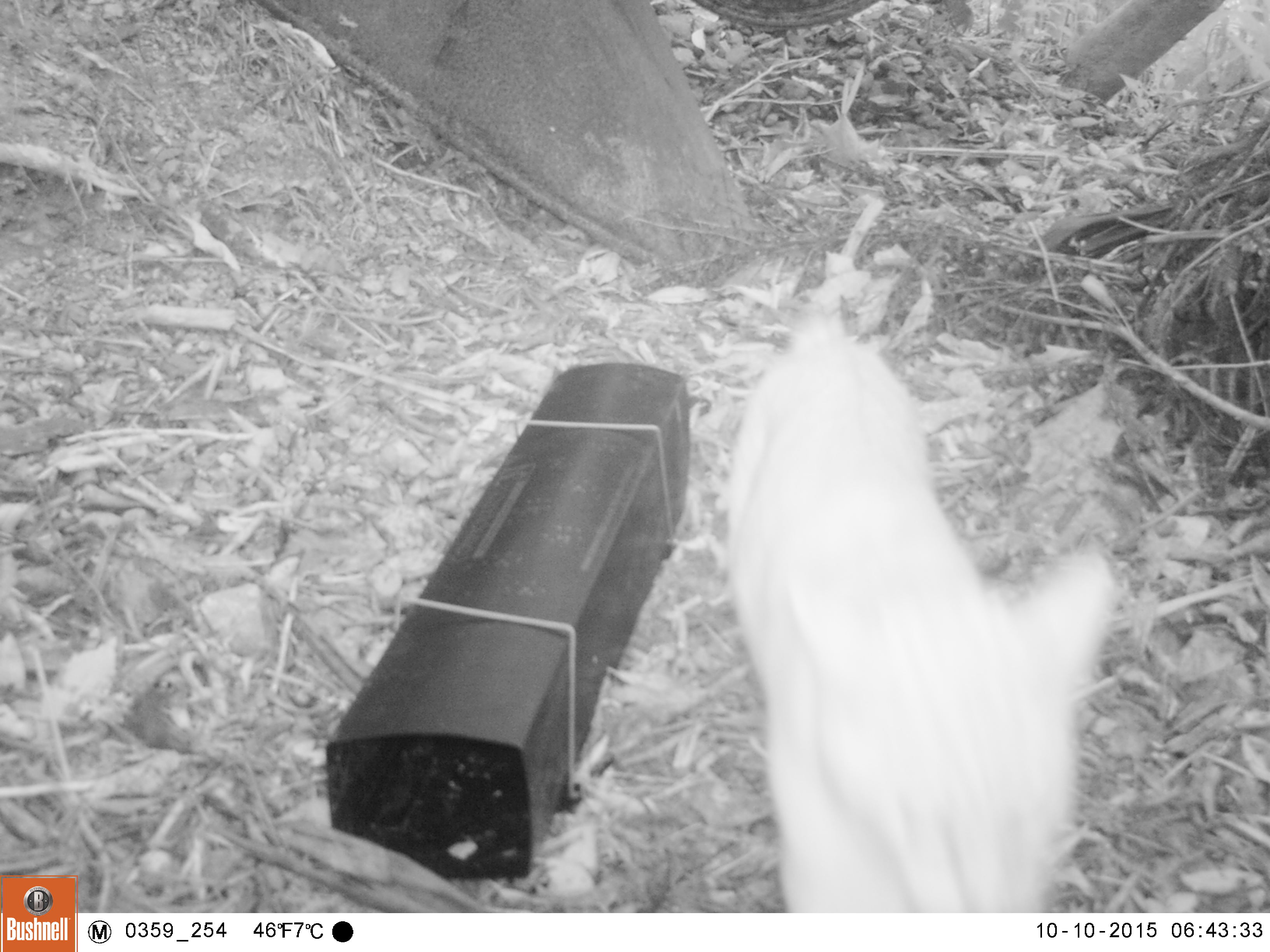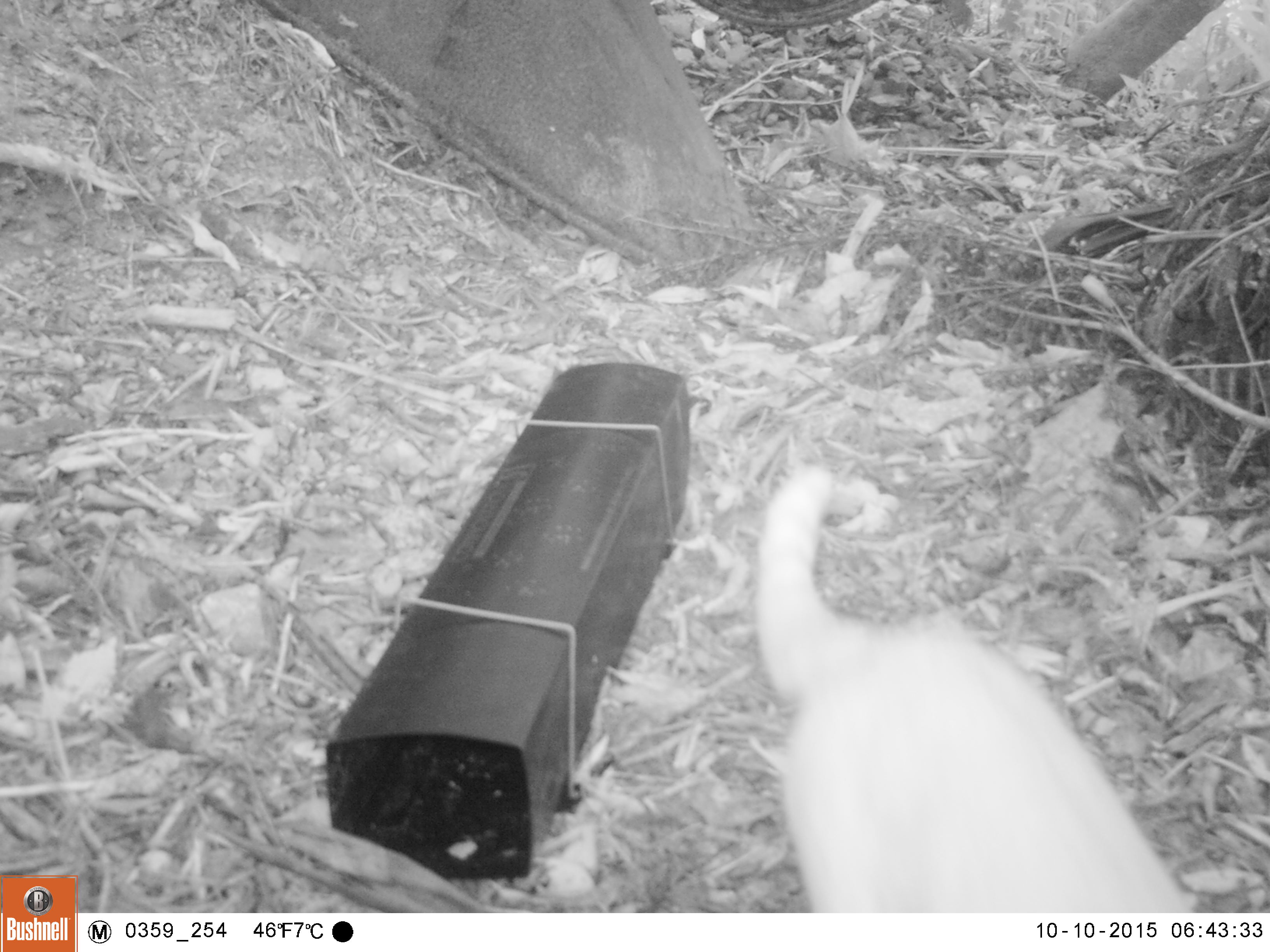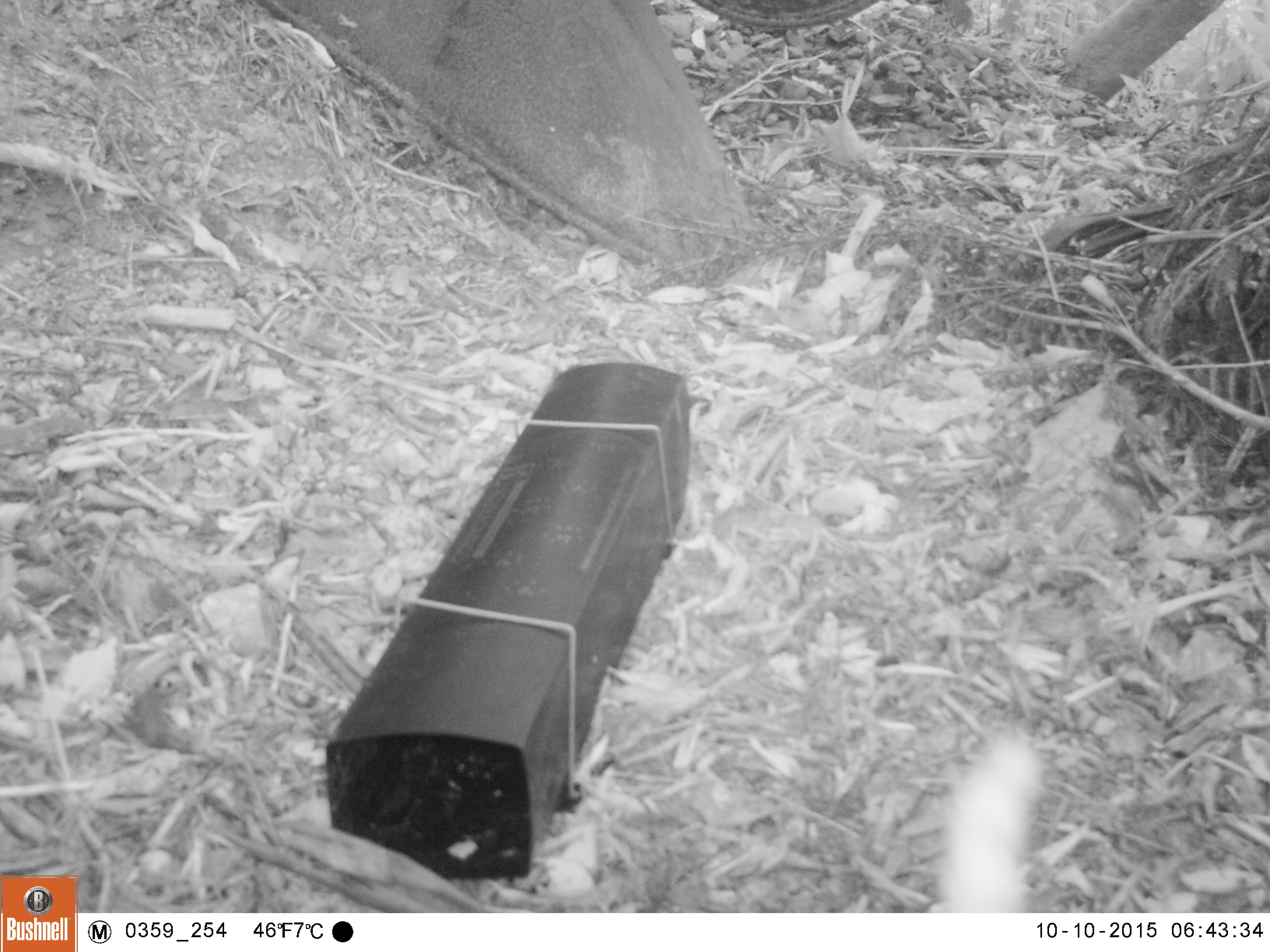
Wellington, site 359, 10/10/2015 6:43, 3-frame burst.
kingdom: Animalia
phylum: Chordata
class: Mammalia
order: Carnivora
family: Felidae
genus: Felis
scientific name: Felis catus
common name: cat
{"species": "cat (Felis catus)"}